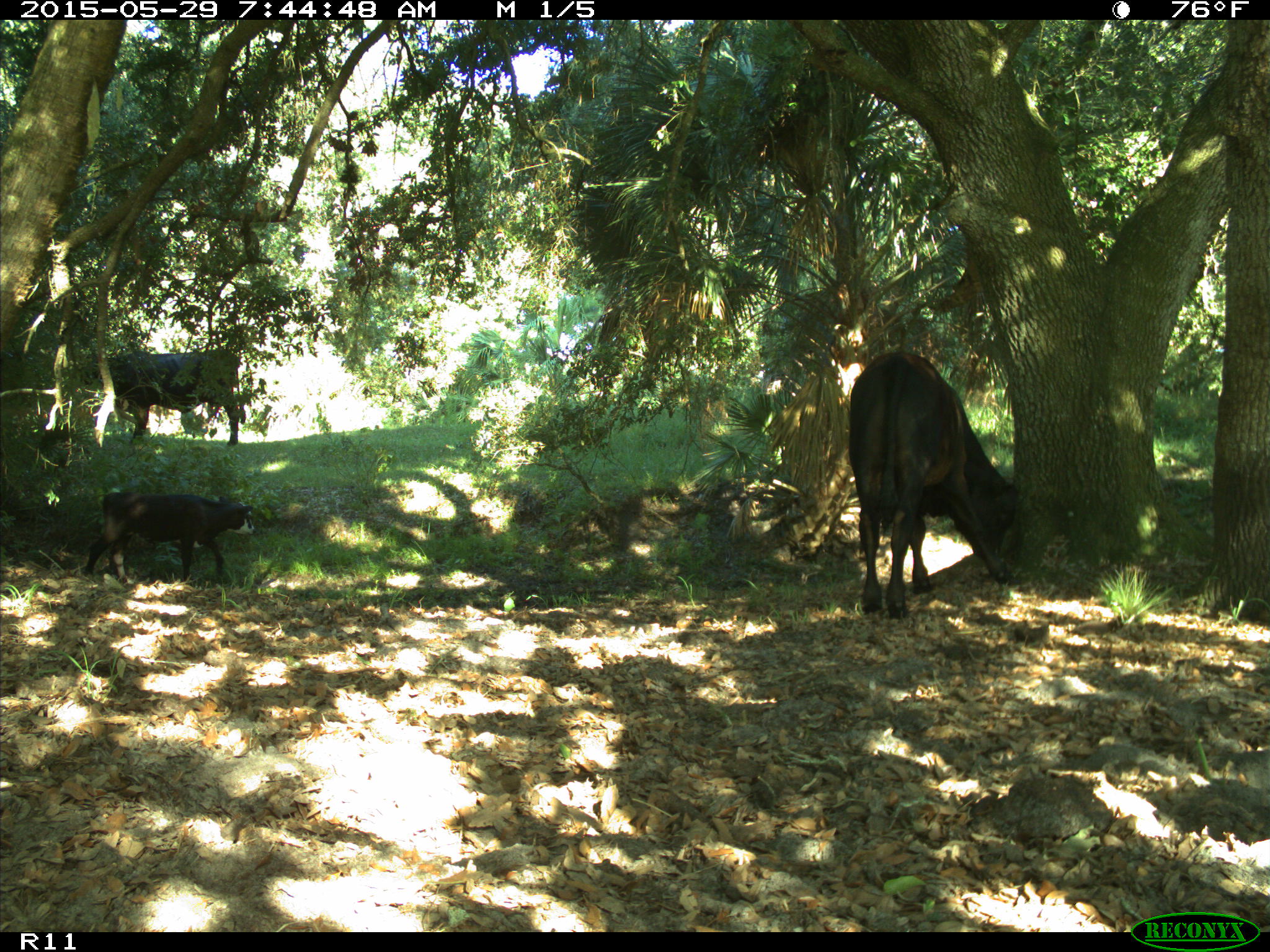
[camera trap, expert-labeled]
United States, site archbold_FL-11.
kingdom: Animalia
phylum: Chordata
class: Mammalia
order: Artiodactyla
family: Bovidae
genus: Bos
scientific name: Bos taurus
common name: domestic cow